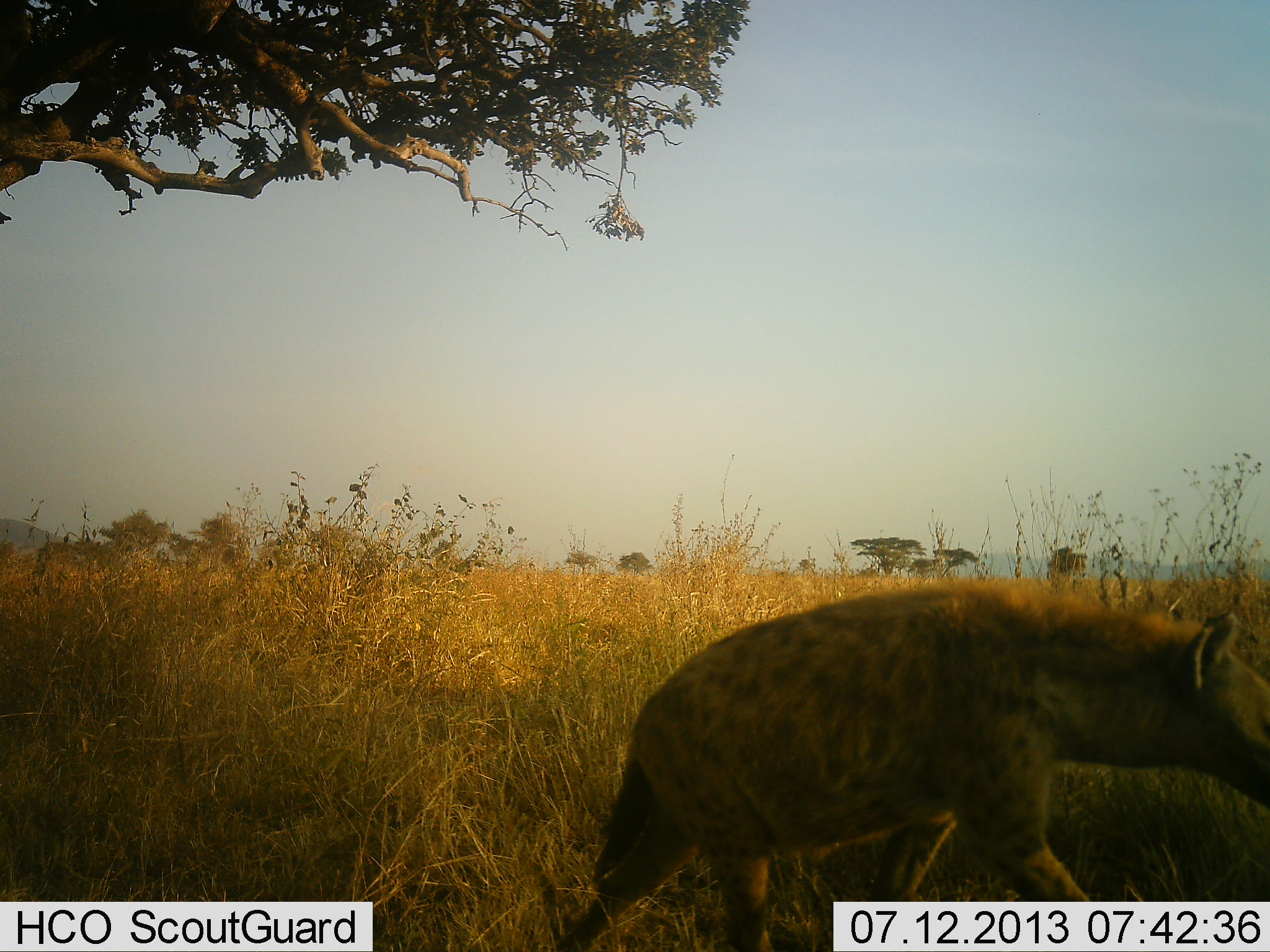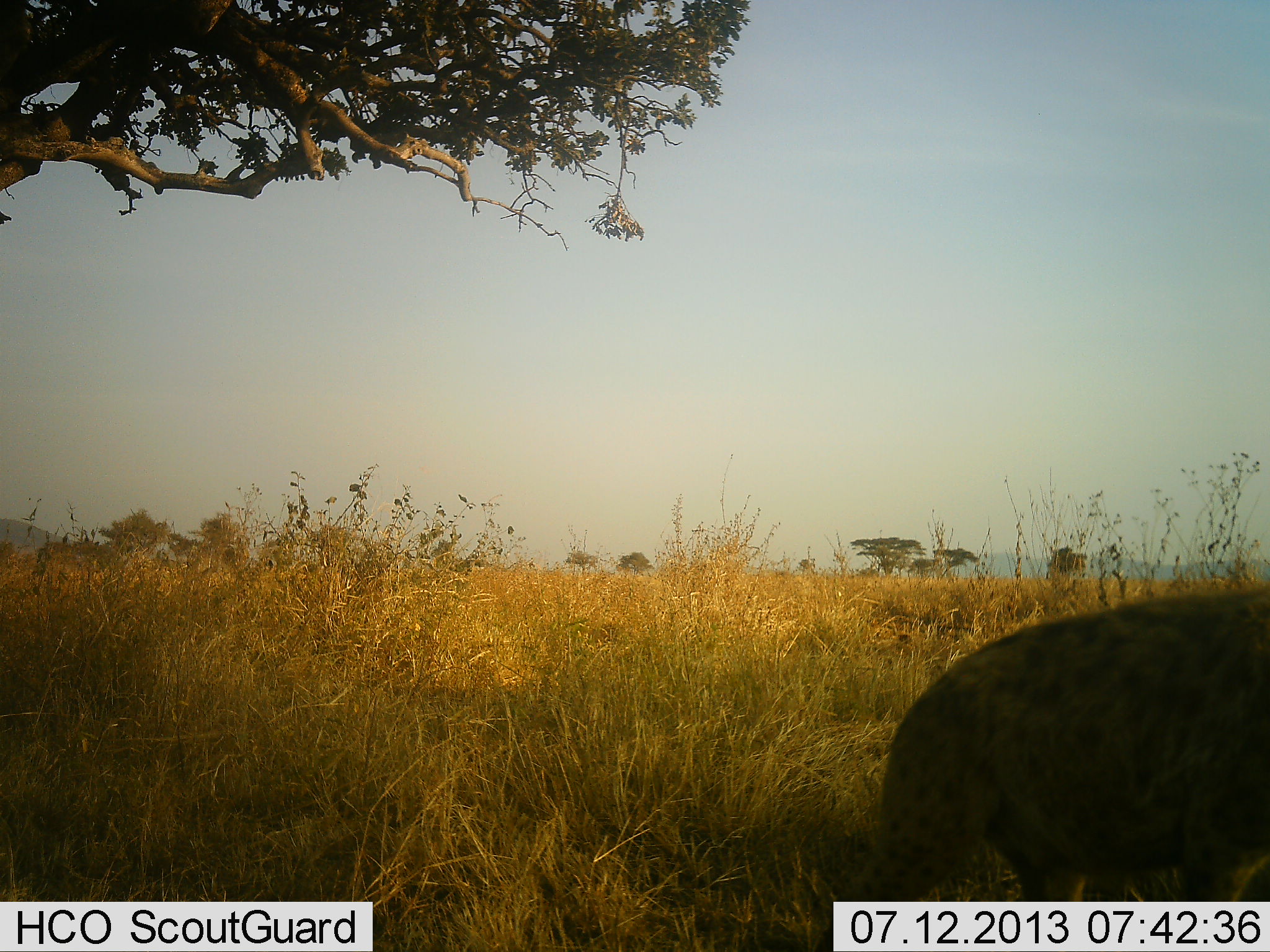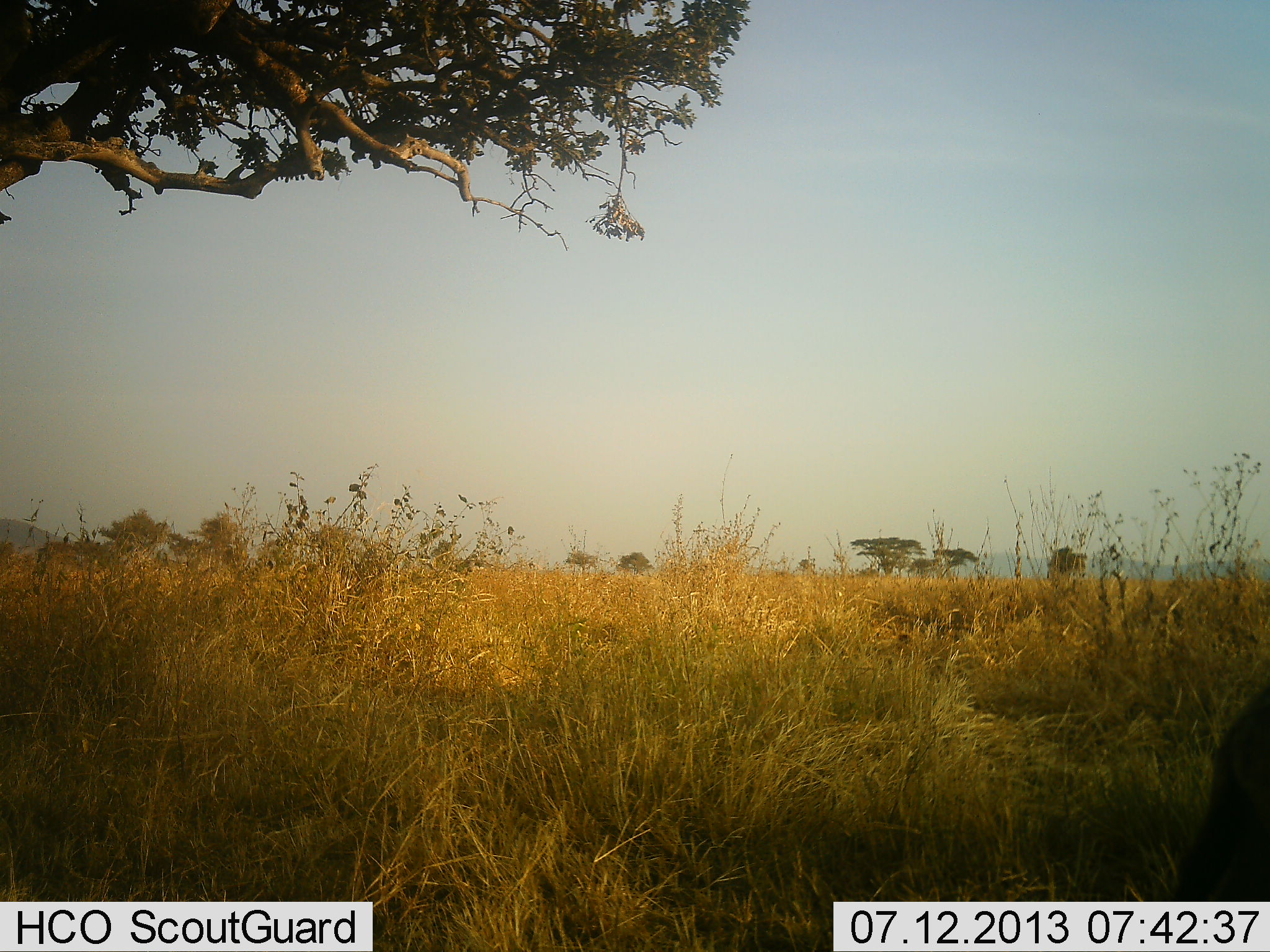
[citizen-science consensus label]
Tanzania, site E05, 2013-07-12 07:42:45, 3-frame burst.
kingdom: Animalia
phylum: Chordata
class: Mammalia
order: Carnivora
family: Hyaenidae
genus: Crocuta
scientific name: Crocuta crocuta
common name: spotted hyena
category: hyenaspotted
Hyenaspotted (spotted hyena) (Crocuta crocuta), count 1. Behavior (volunteer vote fractions): standing 9%, resting 0%, moving 91%, interacting 0%. Young present (vote fraction): 0%. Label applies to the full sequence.